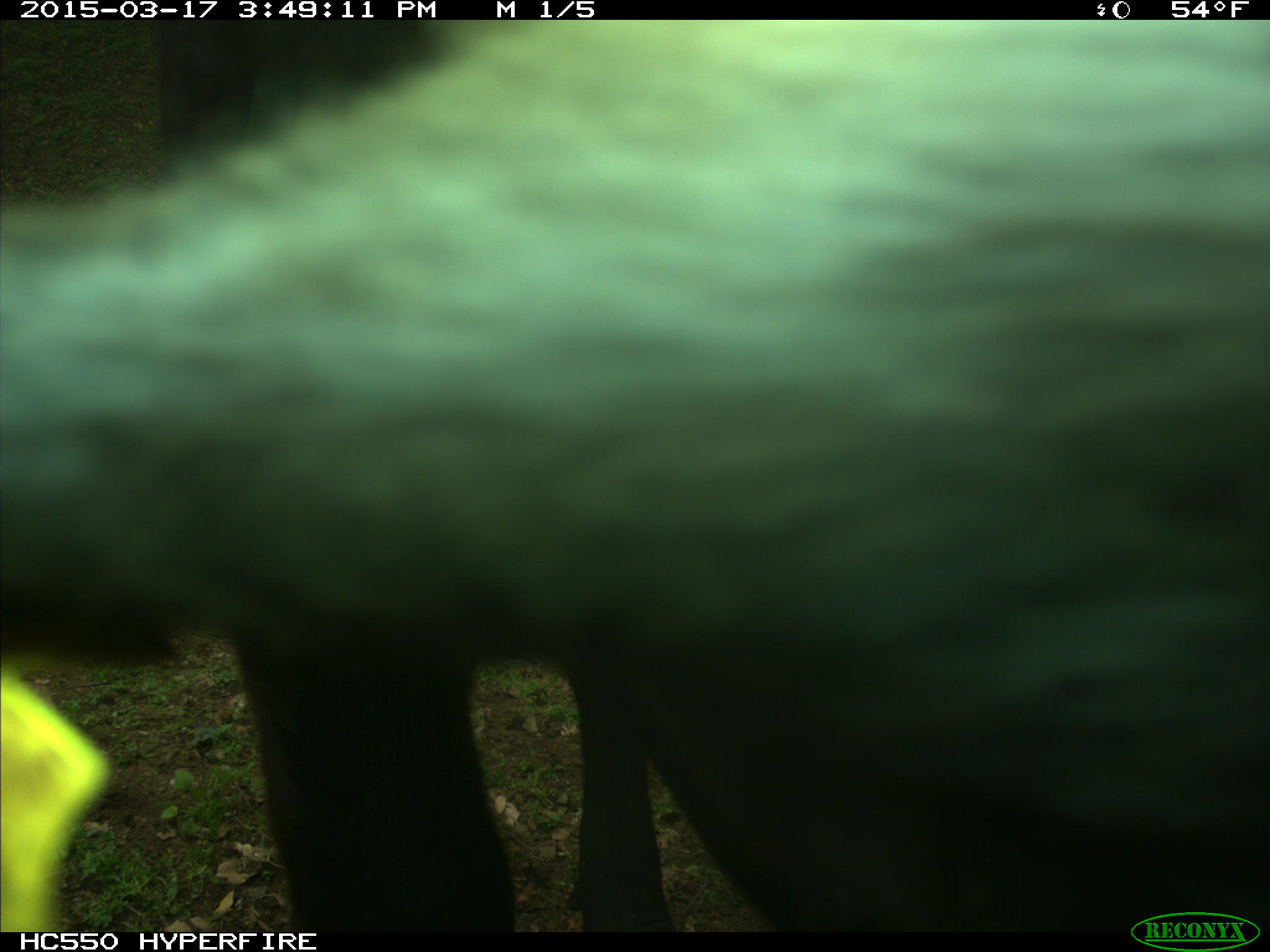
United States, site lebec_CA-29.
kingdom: Animalia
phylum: Chordata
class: Mammalia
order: Artiodactyla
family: Bovidae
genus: Bos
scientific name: Bos taurus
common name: domestic cow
Bos taurus (domestic cow).